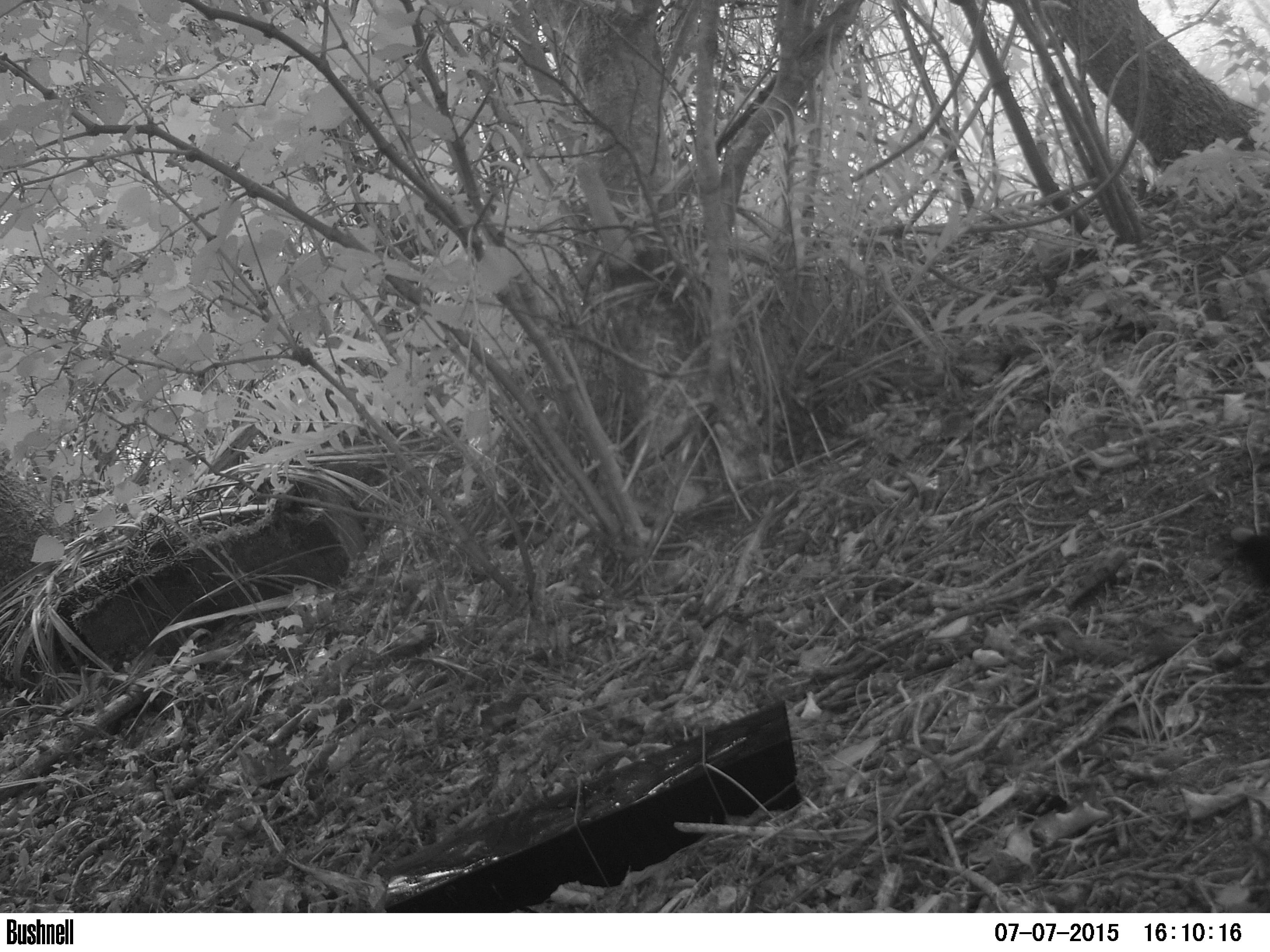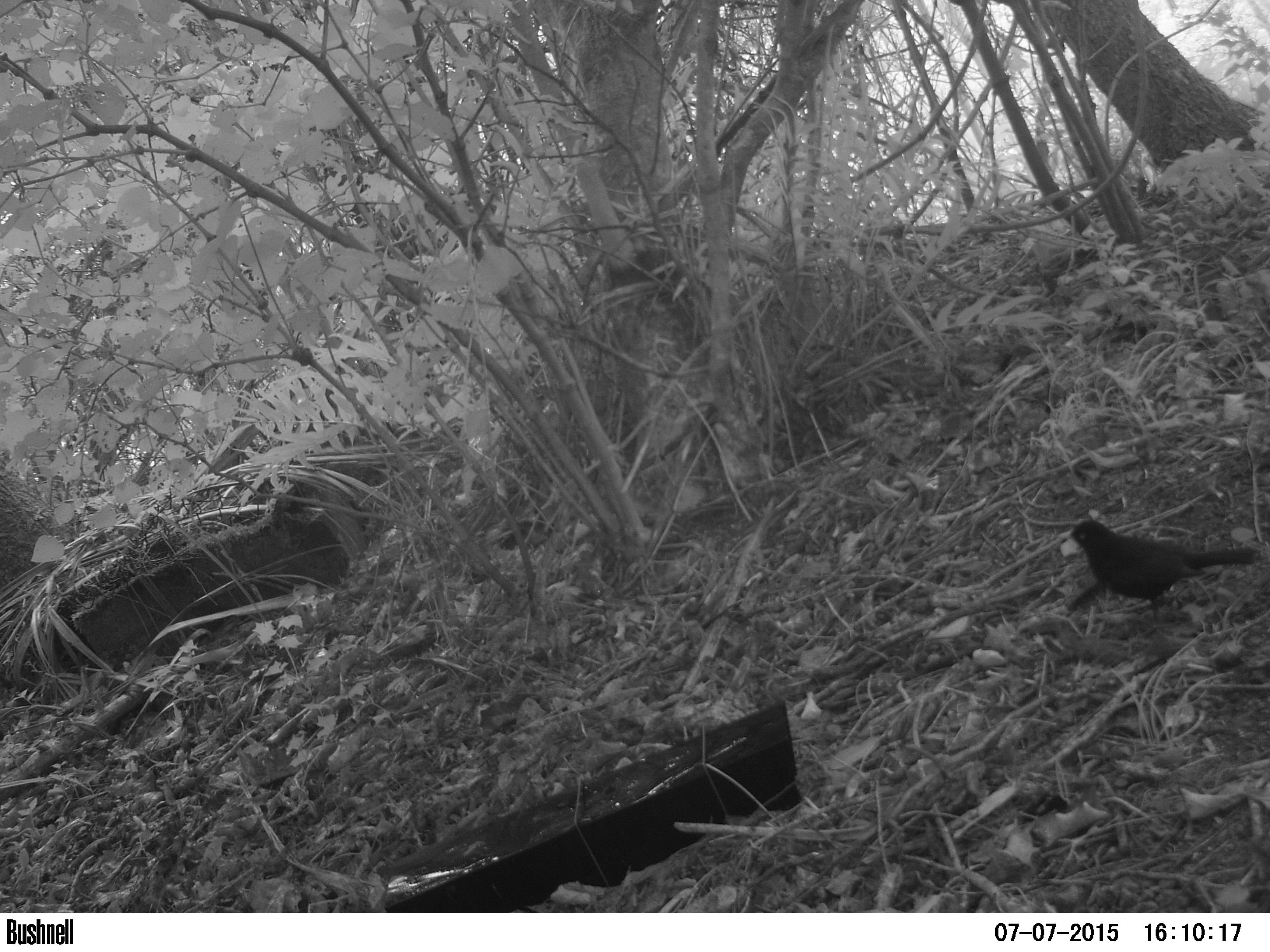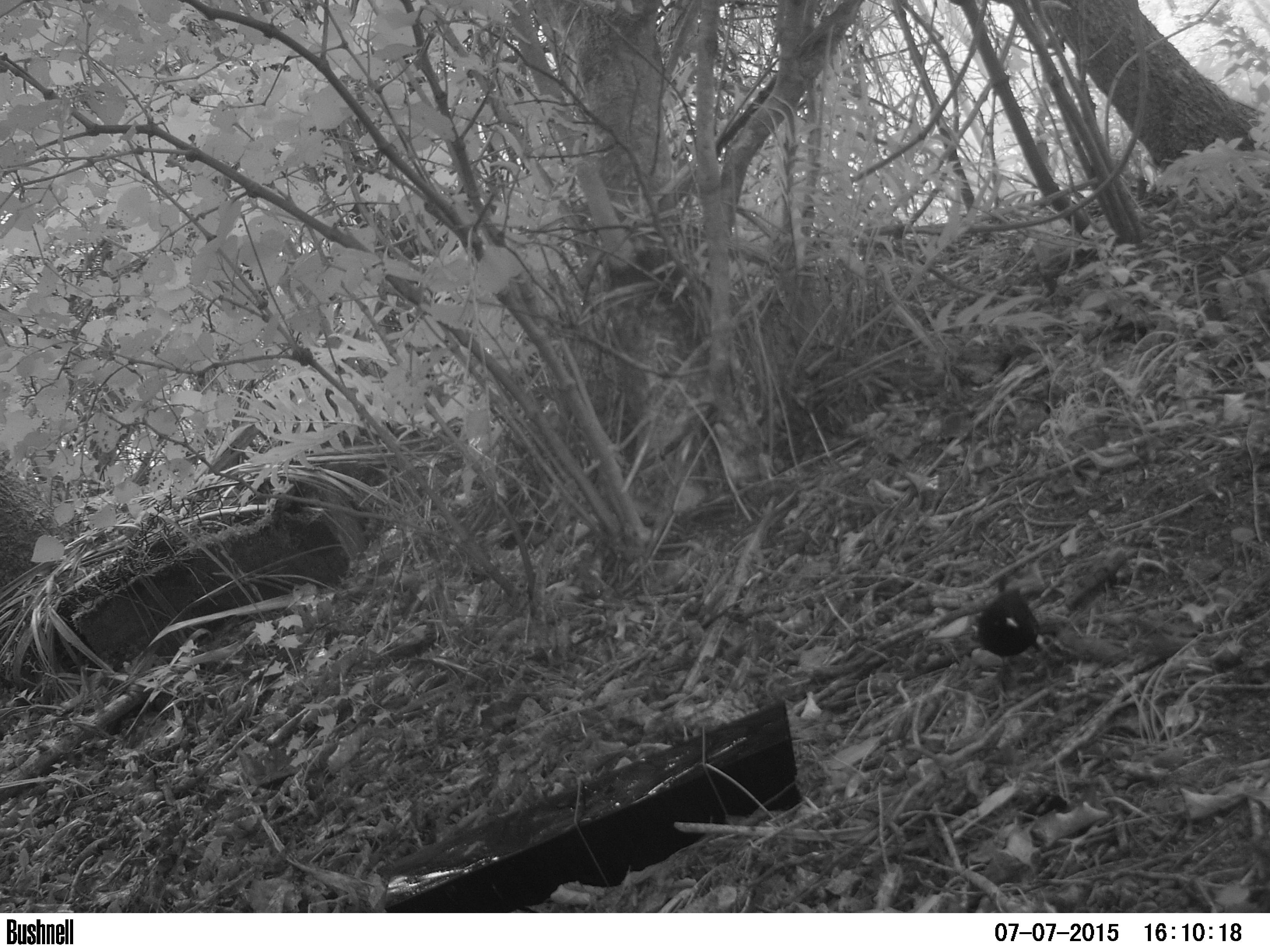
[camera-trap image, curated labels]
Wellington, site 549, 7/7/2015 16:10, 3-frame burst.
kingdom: Animalia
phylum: Chordata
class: Aves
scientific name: Aves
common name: bird